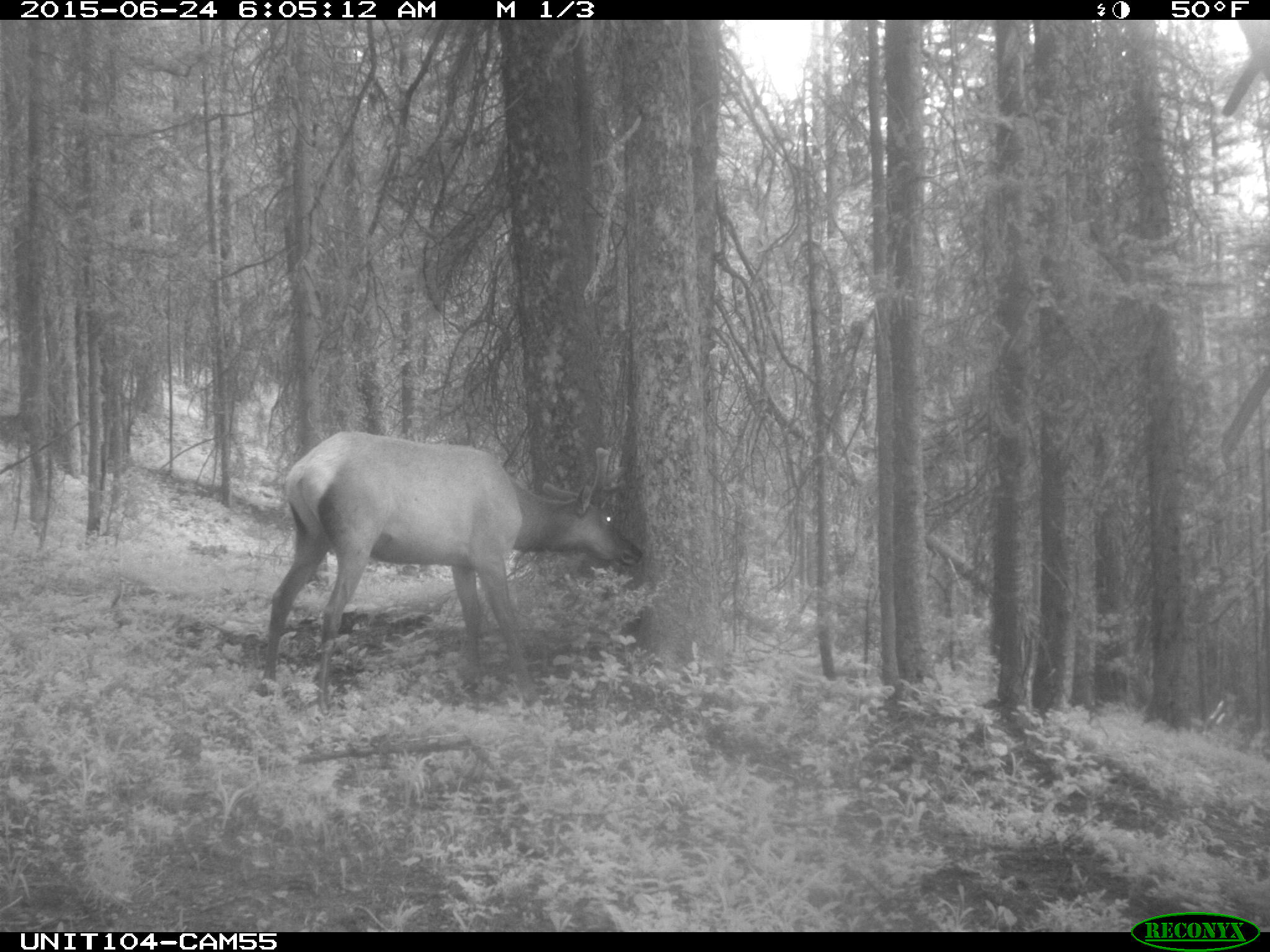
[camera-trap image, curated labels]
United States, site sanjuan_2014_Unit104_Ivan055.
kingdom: Animalia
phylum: Chordata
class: Mammalia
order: Artiodactyla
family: Cervidae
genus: Cervus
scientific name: Cervus elaphus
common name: red deer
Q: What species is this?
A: Cervus elaphus (red deer).